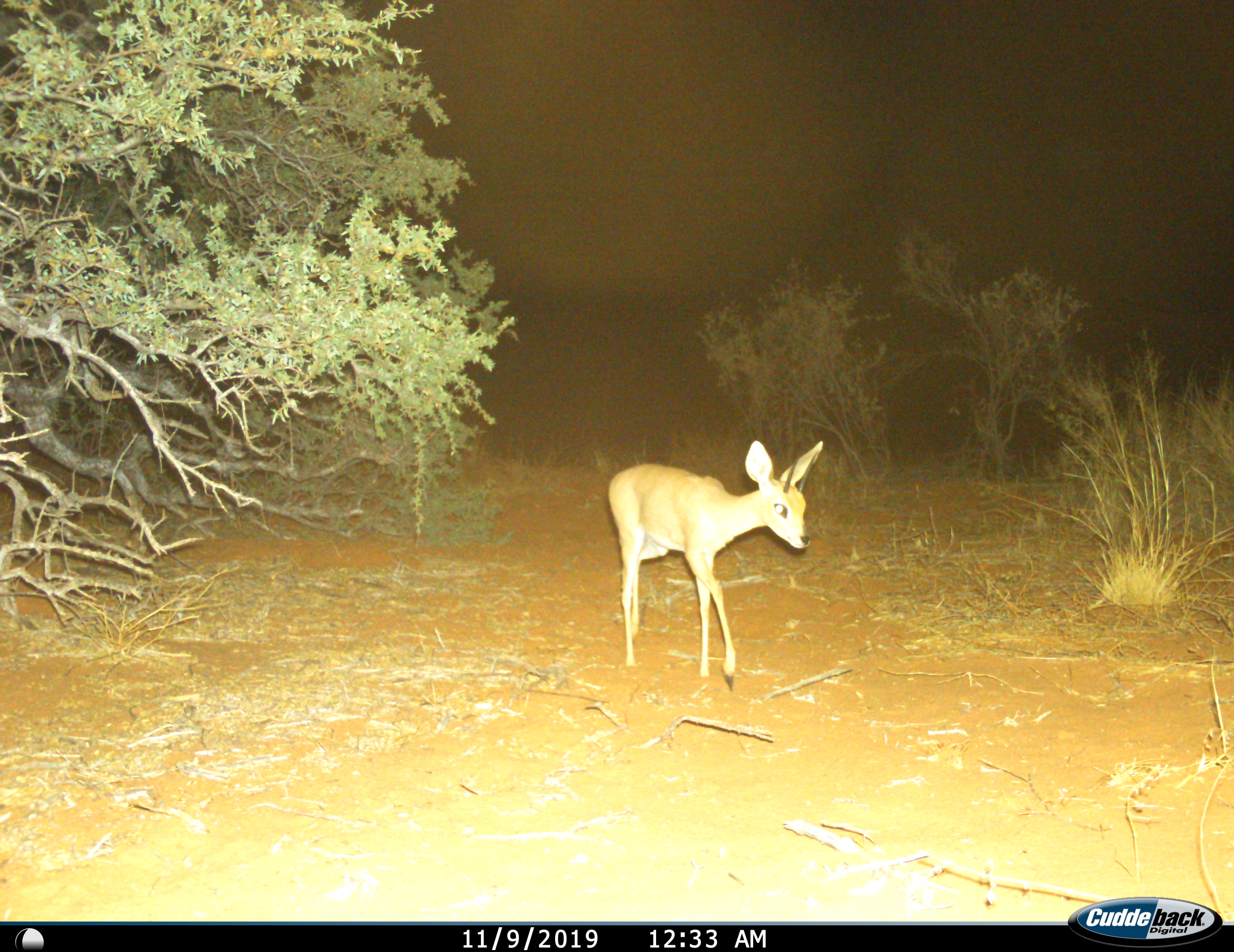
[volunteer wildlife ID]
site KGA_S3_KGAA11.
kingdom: Animalia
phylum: Chordata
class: Mammalia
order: Artiodactyla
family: Bovidae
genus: Raphicerus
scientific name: Raphicerus campestris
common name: steenbok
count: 1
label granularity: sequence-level